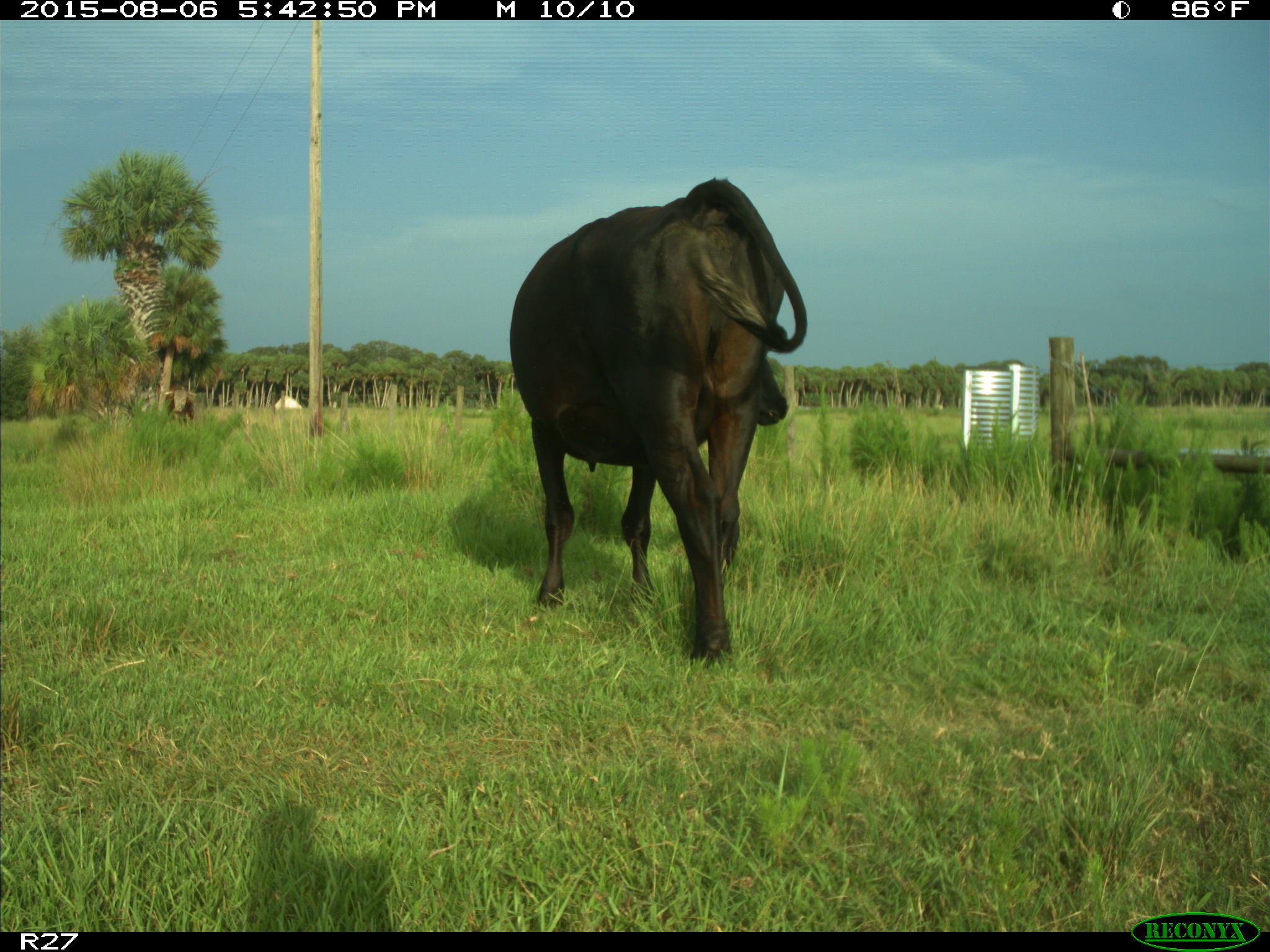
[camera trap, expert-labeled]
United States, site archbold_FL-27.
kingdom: Animalia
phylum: Chordata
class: Mammalia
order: Artiodactyla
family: Bovidae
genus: Bos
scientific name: Bos taurus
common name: domestic cow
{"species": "Bos taurus (domestic cow)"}